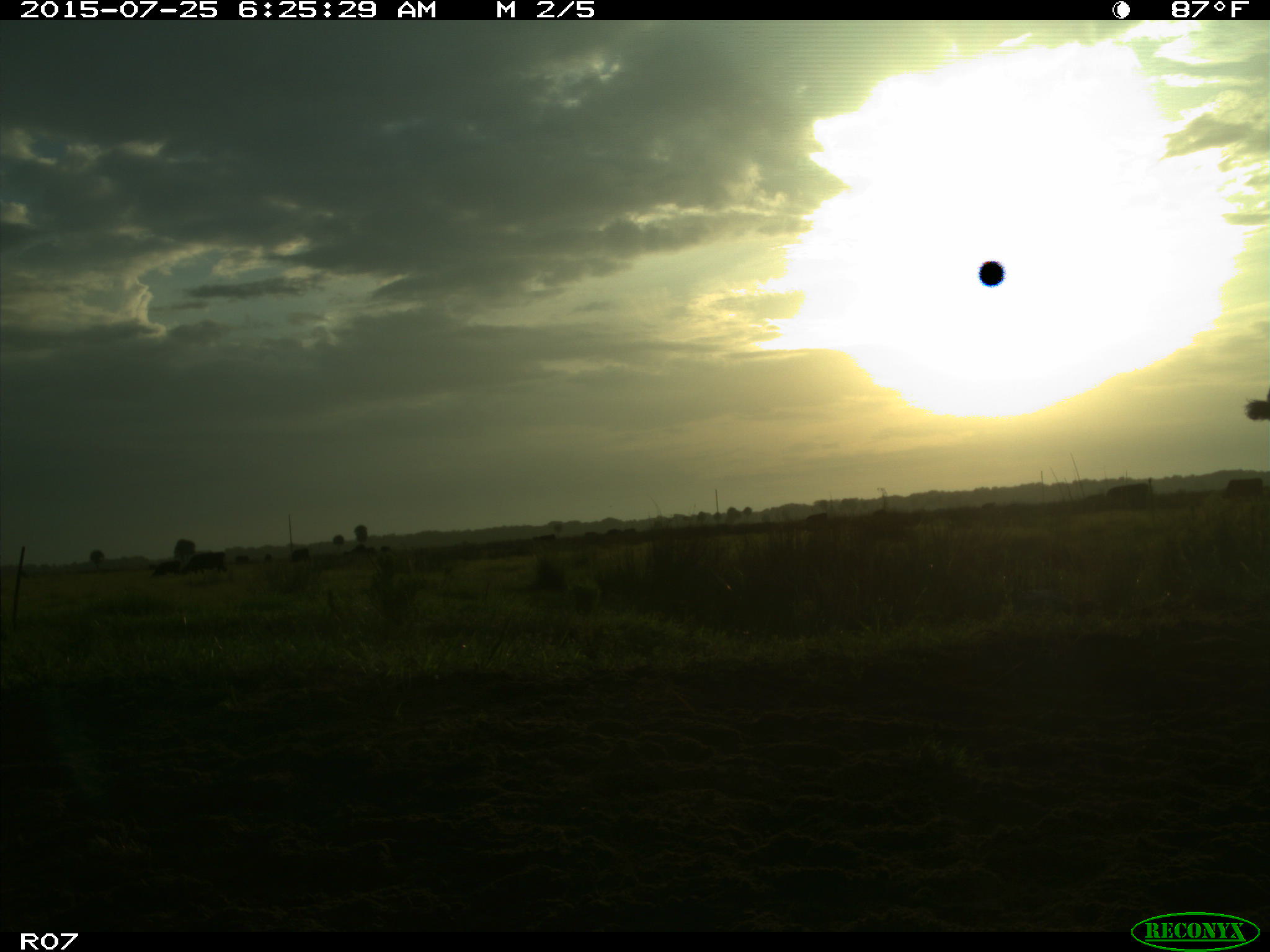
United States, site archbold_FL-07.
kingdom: Animalia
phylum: Chordata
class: Mammalia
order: Artiodactyla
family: Bovidae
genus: Bos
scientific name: Bos taurus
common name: domestic cow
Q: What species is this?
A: Bos taurus (domestic cow).